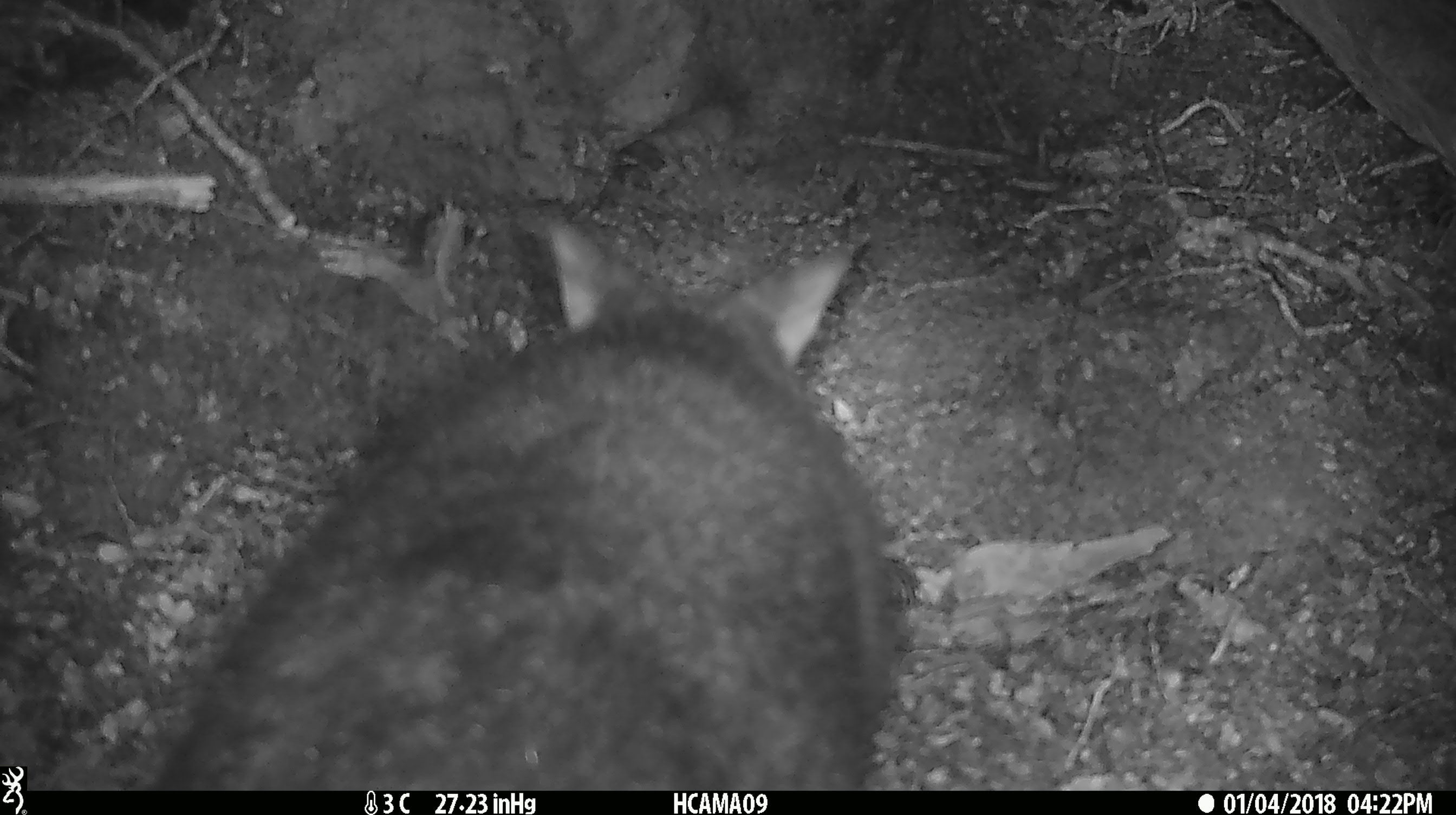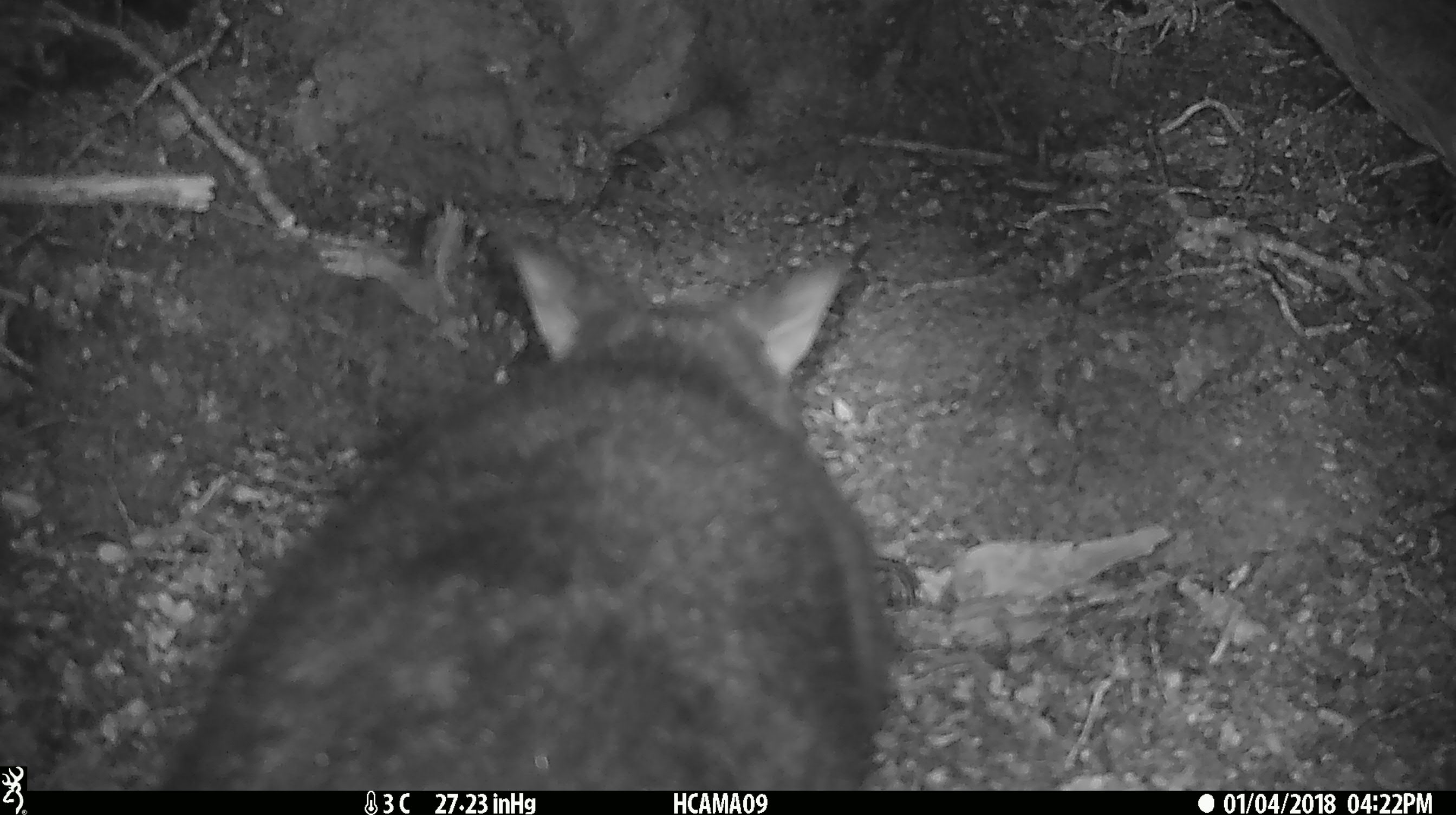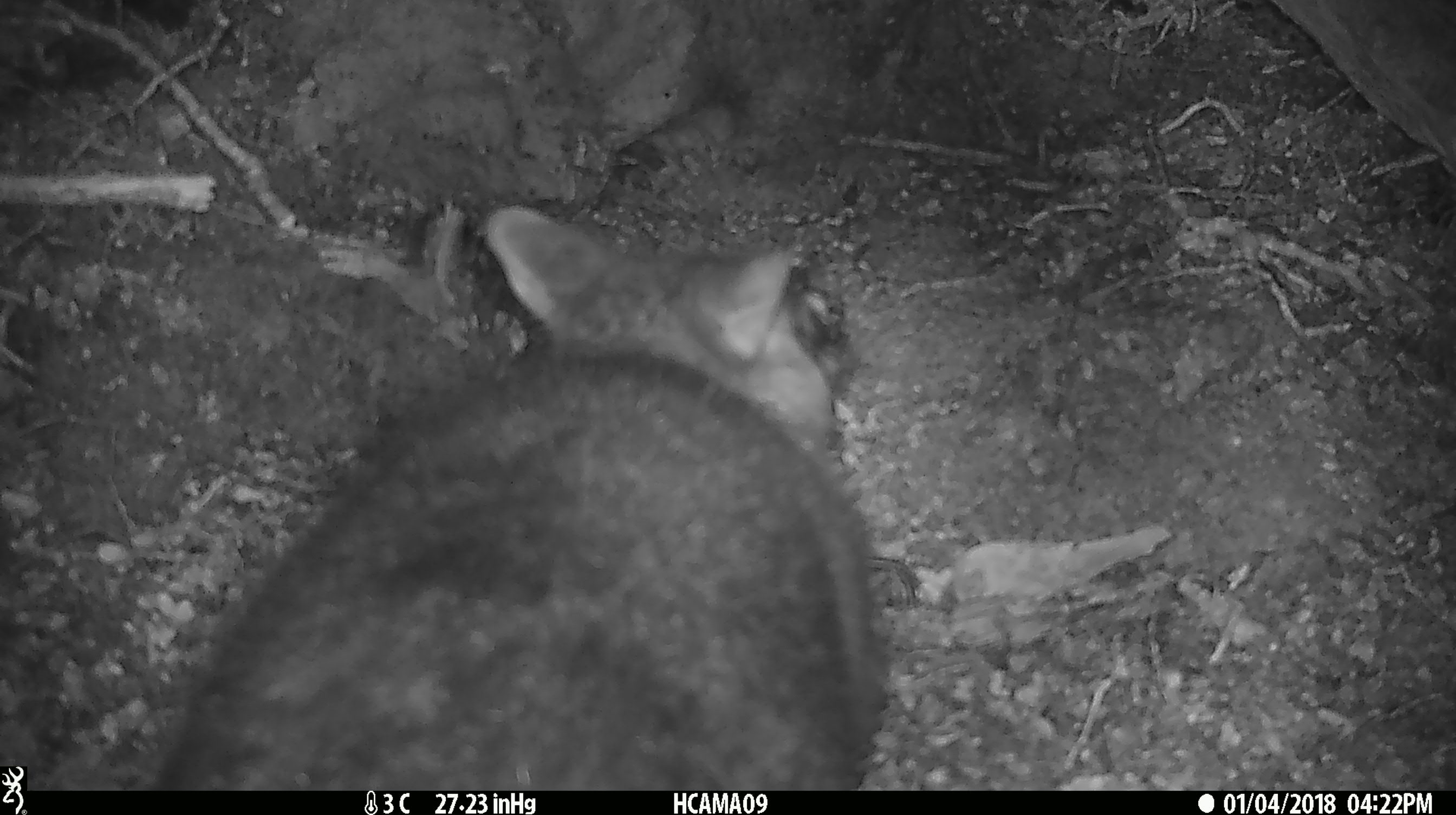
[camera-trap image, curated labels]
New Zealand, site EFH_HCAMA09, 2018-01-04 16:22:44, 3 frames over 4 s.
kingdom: Animalia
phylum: Chordata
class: Mammalia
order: Diprotodontia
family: Phalangeridae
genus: Trichosurus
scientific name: Trichosurus vulpecula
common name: common brushtail possum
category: possum